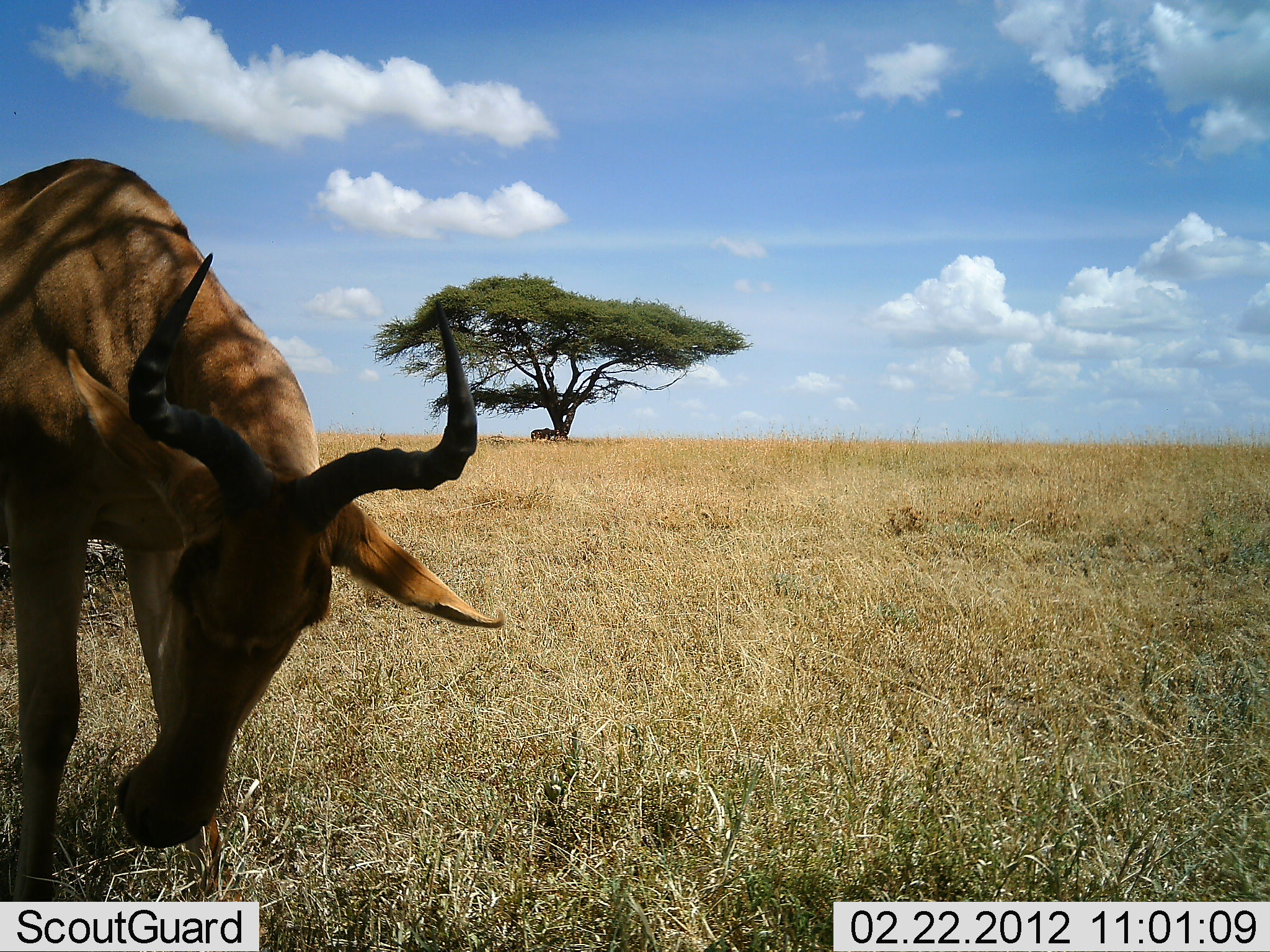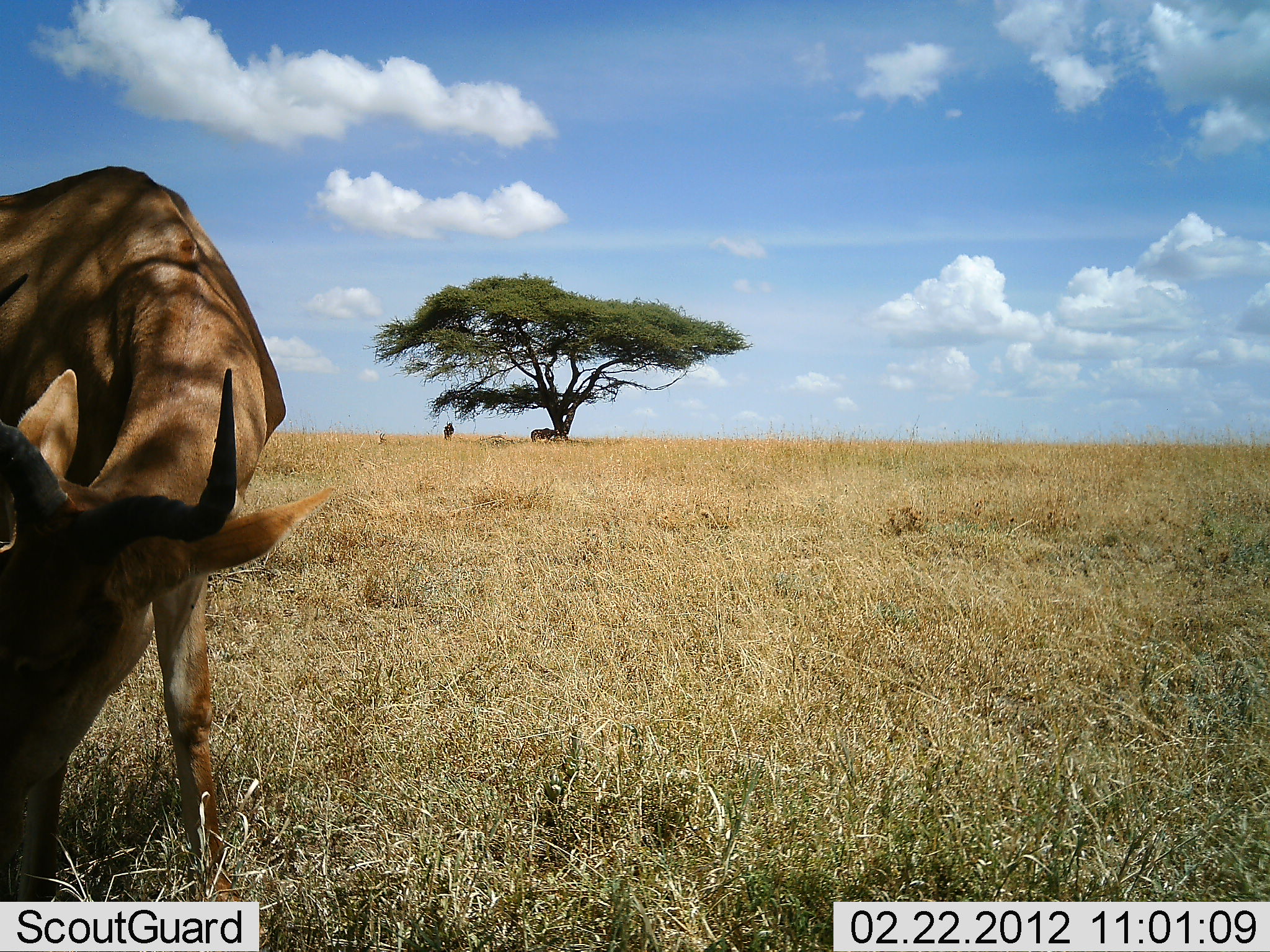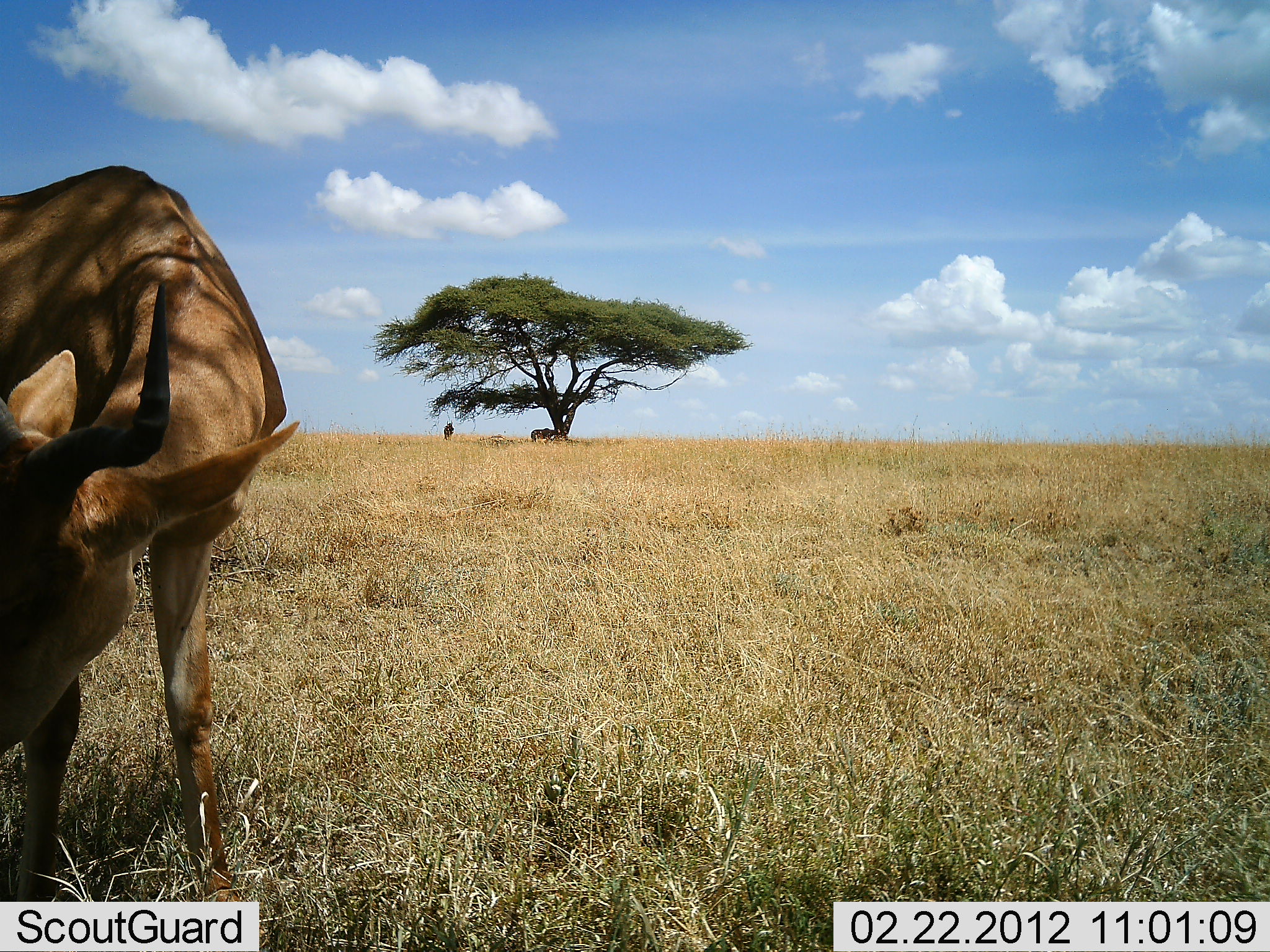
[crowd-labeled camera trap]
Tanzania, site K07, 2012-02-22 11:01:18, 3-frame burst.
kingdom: Animalia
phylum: Chordata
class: Mammalia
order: Artiodactyla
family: Bovidae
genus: Alcelaphus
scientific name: Alcelaphus buselaphus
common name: hartebeest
Hartebeest (Alcelaphus buselaphus), count 1. Behavior (volunteer vote fractions): standing 50%, resting 0%, moving 7%, interacting 0%. Young present (vote fraction): 0%. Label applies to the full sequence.